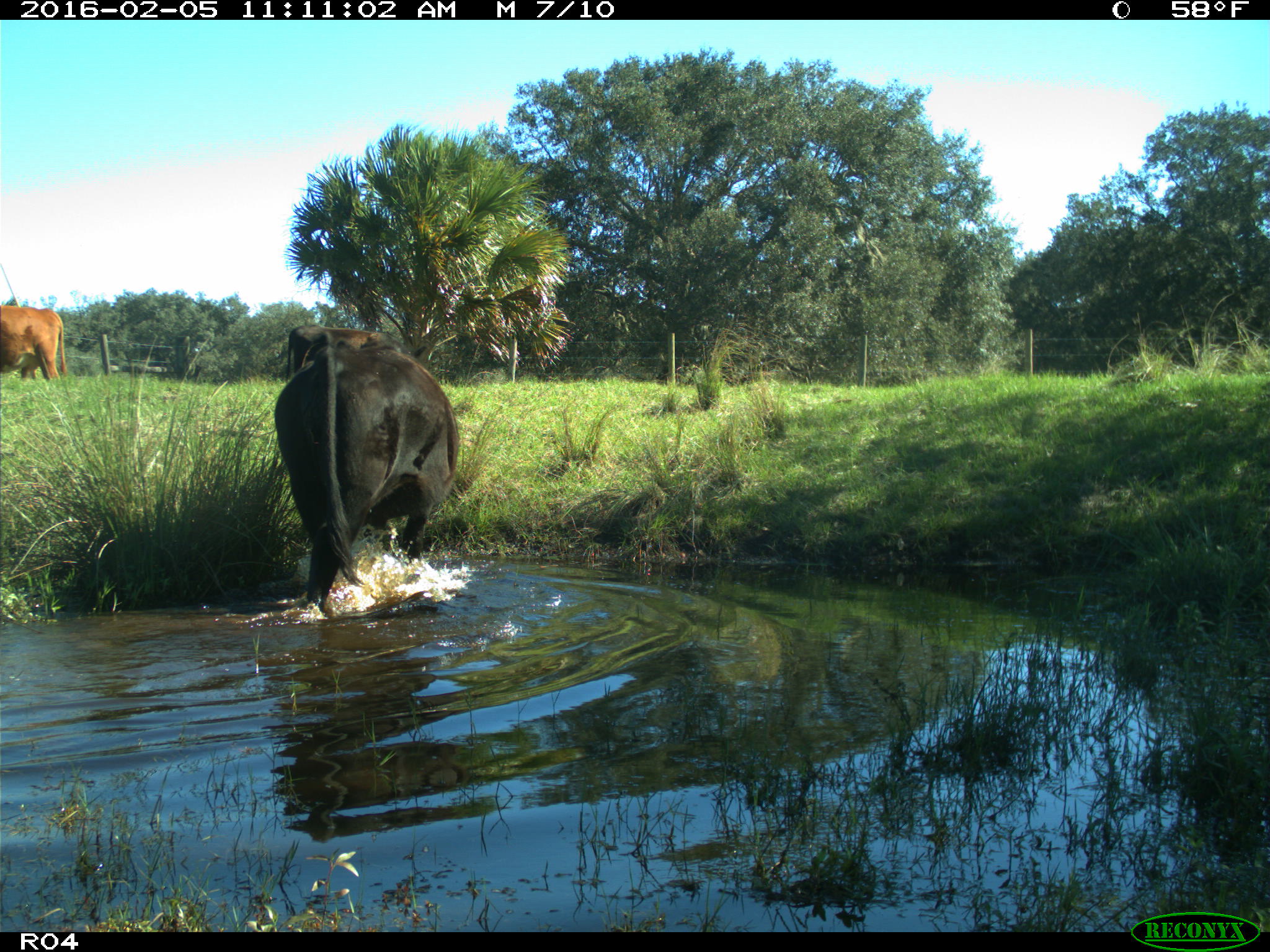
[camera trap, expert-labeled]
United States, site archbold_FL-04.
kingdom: Animalia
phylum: Chordata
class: Mammalia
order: Artiodactyla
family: Bovidae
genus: Bos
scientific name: Bos taurus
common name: domestic cow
Bos taurus (domestic cow).